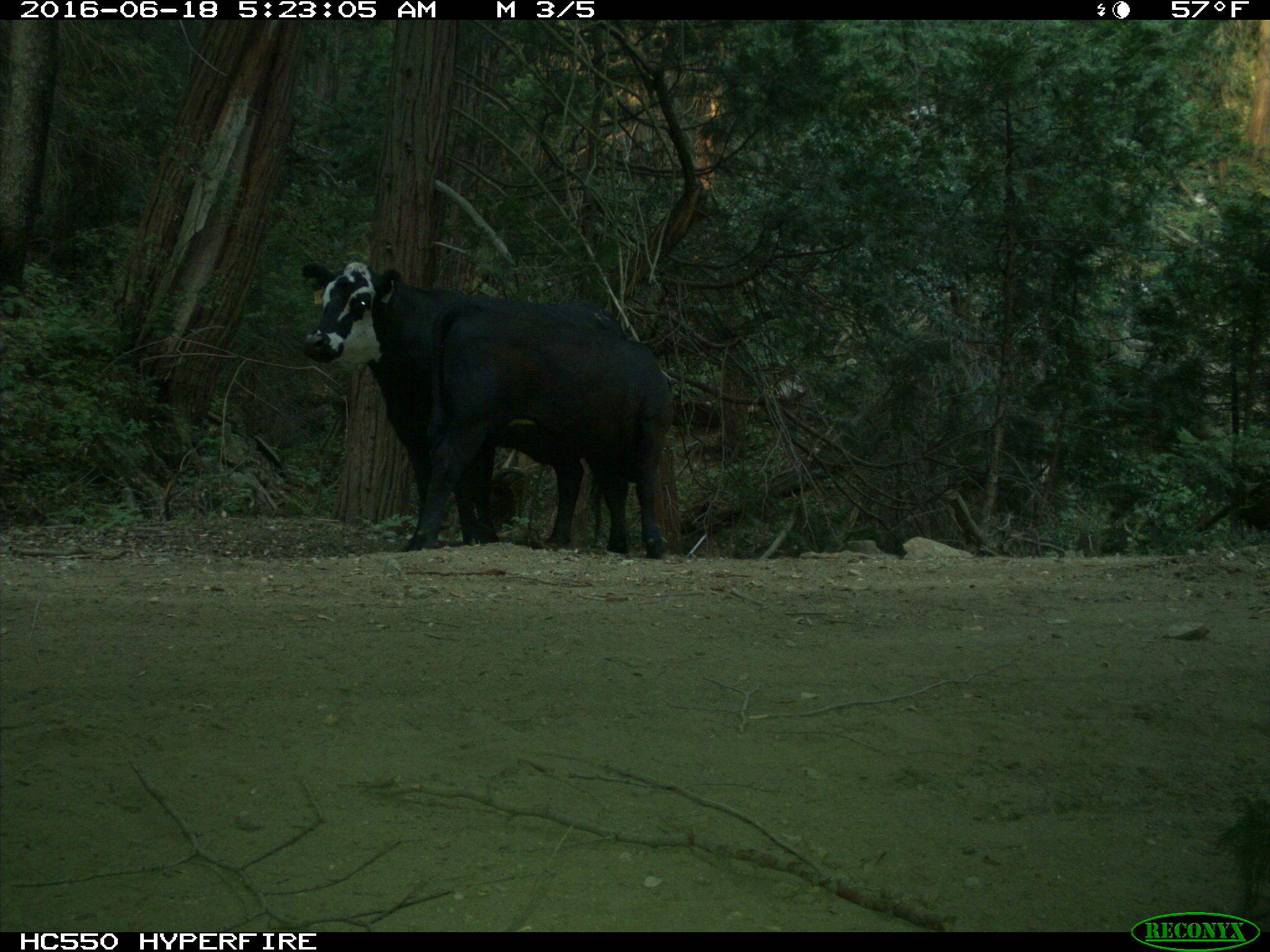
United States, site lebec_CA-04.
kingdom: Animalia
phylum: Chordata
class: Mammalia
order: Artiodactyla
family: Bovidae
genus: Bos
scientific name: Bos taurus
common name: domestic cow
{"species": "Bos taurus (domestic cow)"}